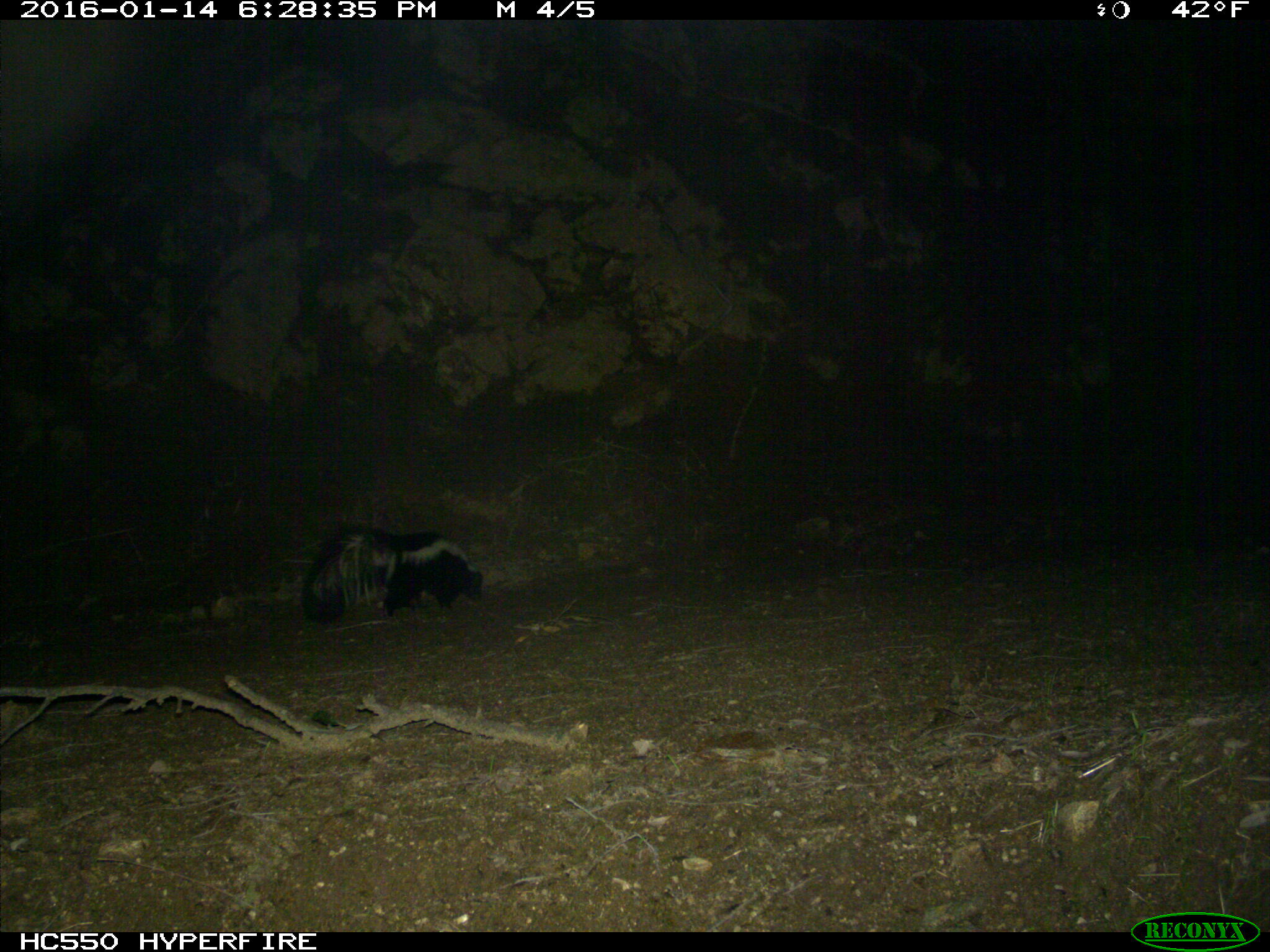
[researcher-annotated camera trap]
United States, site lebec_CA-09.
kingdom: Animalia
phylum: Chordata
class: Mammalia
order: Carnivora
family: Mephitidae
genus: Mephitis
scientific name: Mephitis mephitis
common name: striped skunk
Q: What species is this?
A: Mephitis mephitis (striped skunk).